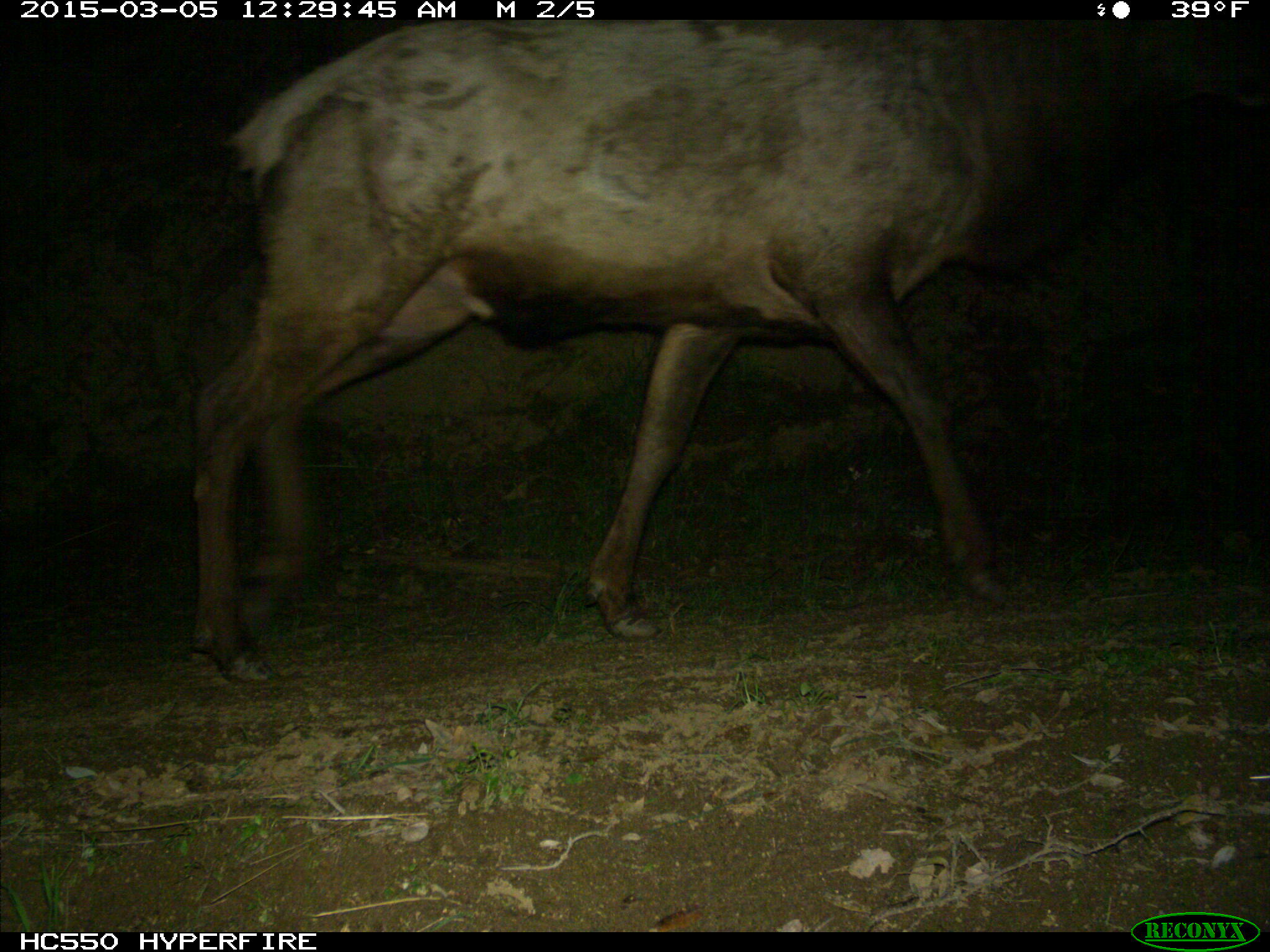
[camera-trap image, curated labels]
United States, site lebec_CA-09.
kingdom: Animalia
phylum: Chordata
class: Mammalia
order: Artiodactyla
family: Cervidae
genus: Cervus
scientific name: Cervus canadensis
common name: elk